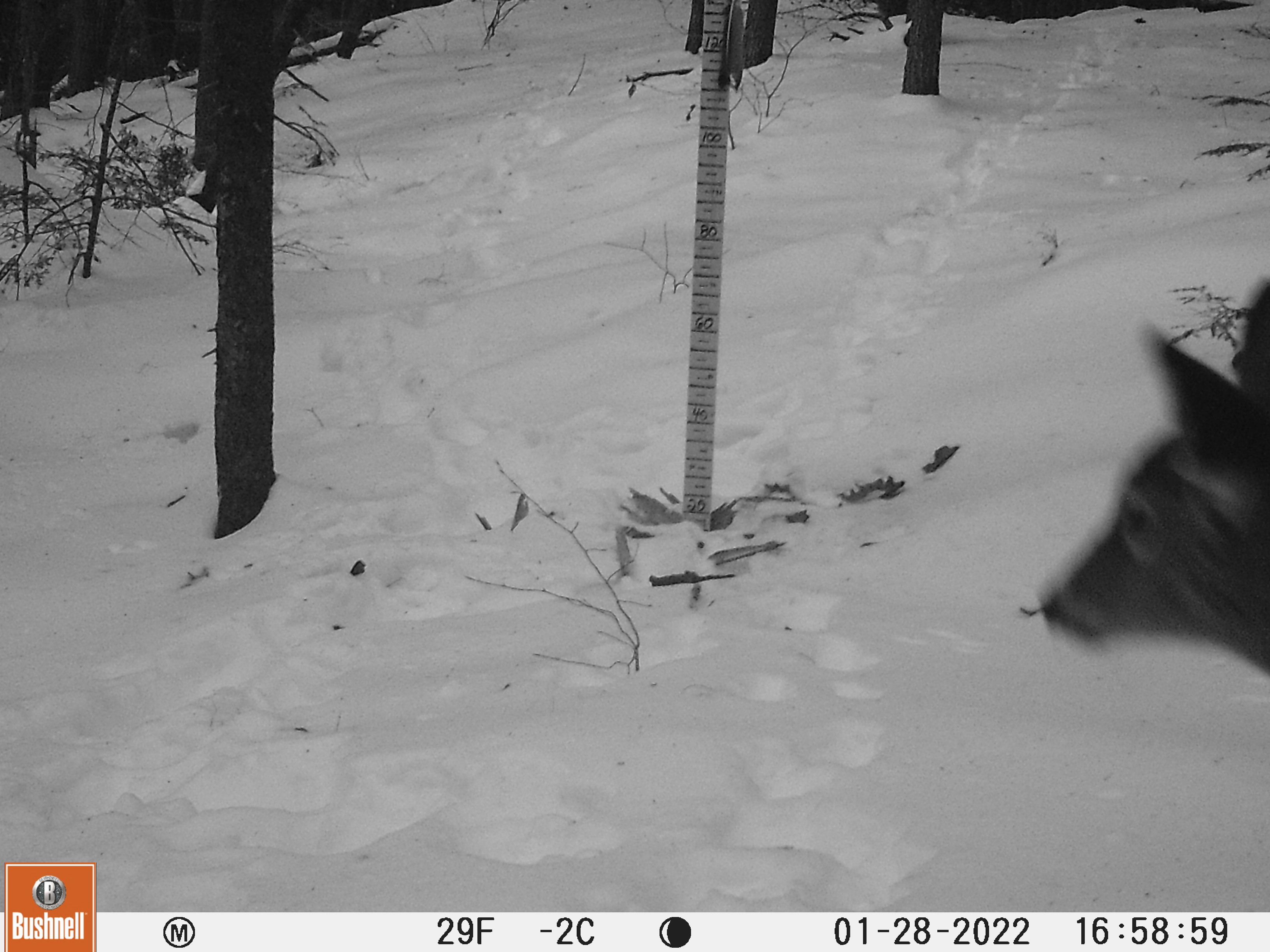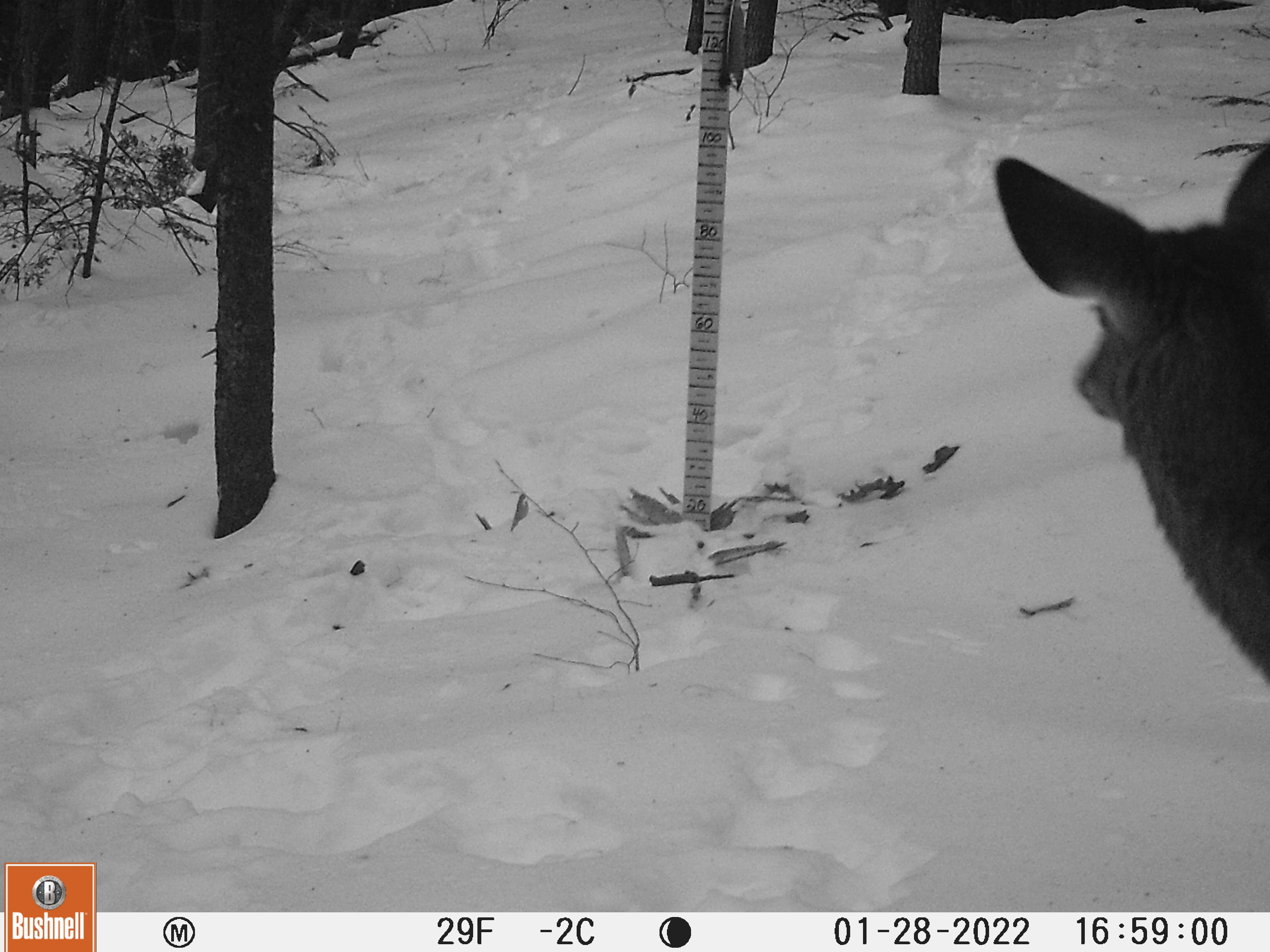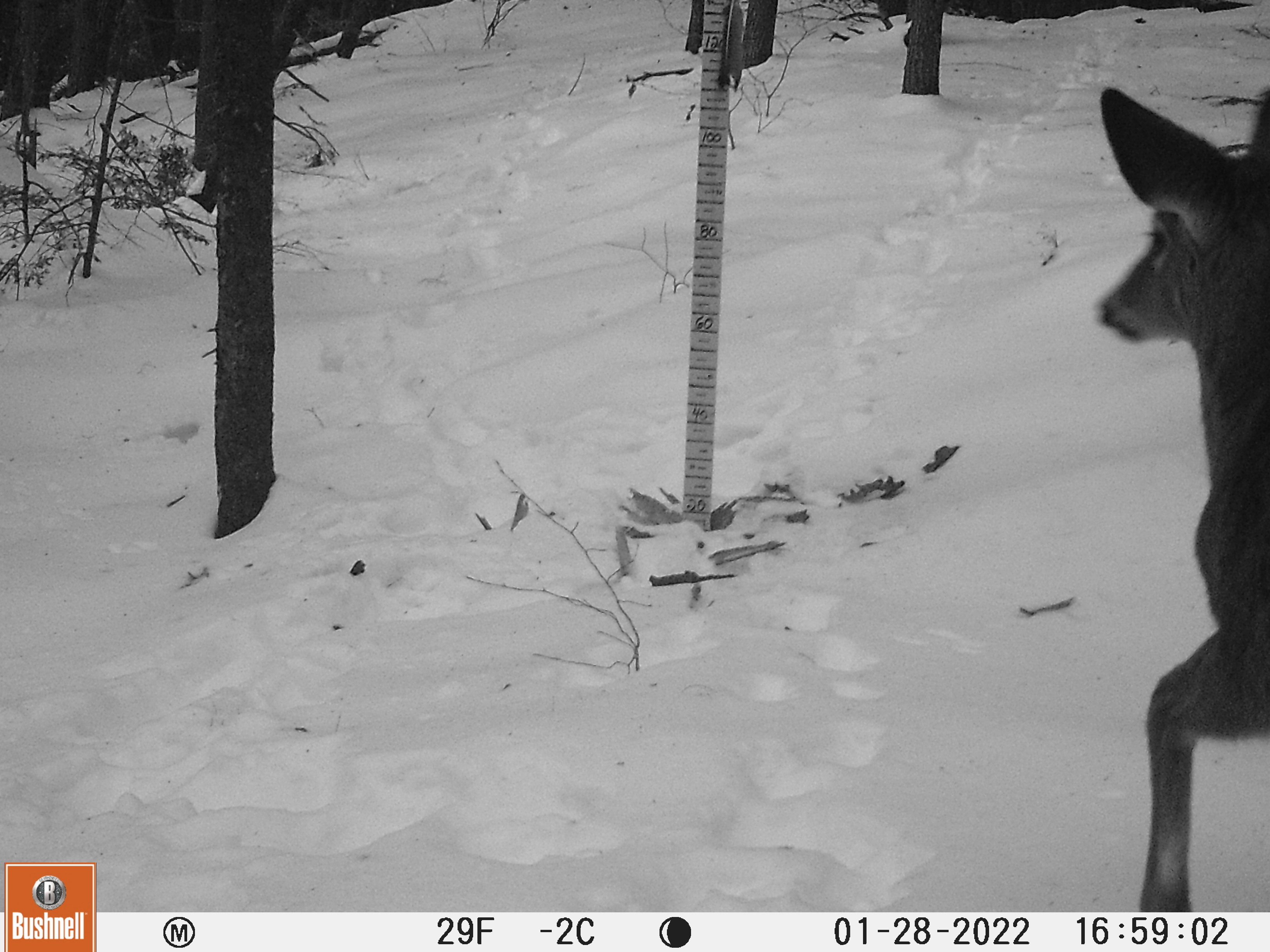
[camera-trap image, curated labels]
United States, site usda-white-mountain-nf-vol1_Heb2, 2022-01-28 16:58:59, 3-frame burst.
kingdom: Animalia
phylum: Chordata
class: Mammalia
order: Artiodactyla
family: Cervidae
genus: Odocoileus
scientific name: Odocoileus virginianus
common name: white-tailed deer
White-tailed deer (Odocoileus virginianus).